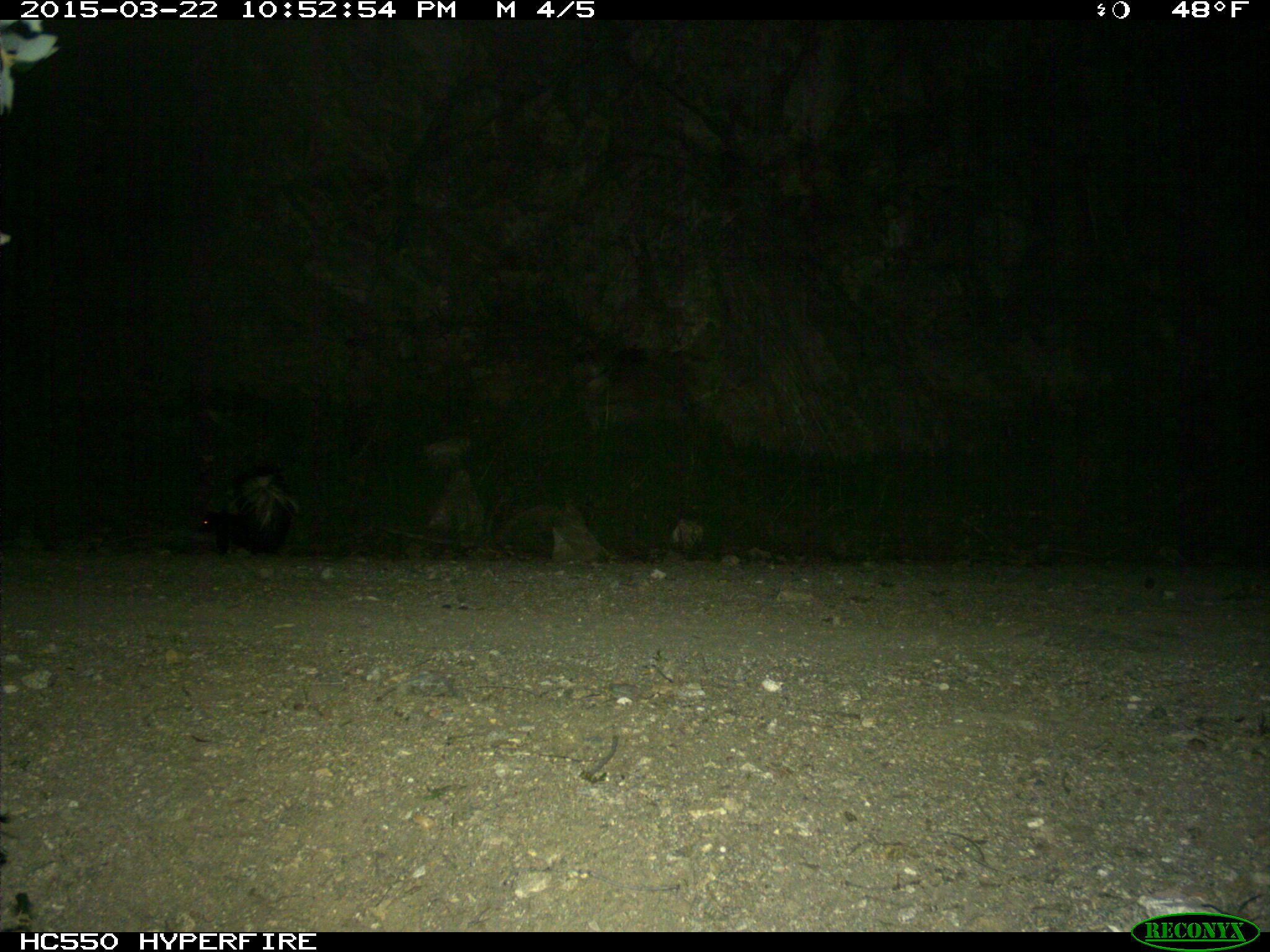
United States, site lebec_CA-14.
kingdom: Animalia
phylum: Chordata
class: Mammalia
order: Carnivora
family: Mephitidae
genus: Mephitis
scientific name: Mephitis mephitis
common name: striped skunk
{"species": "Mephitis mephitis (striped skunk)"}